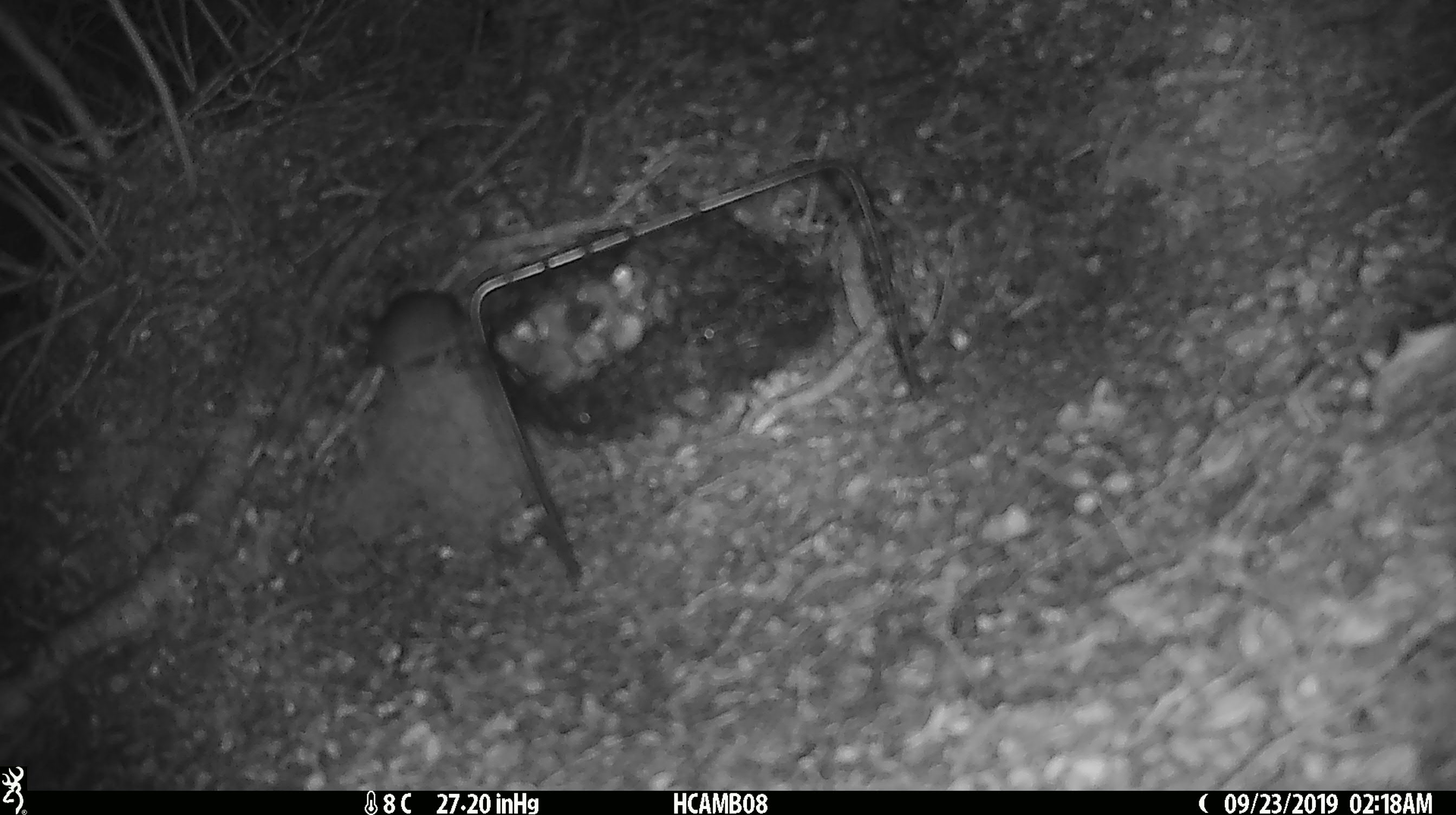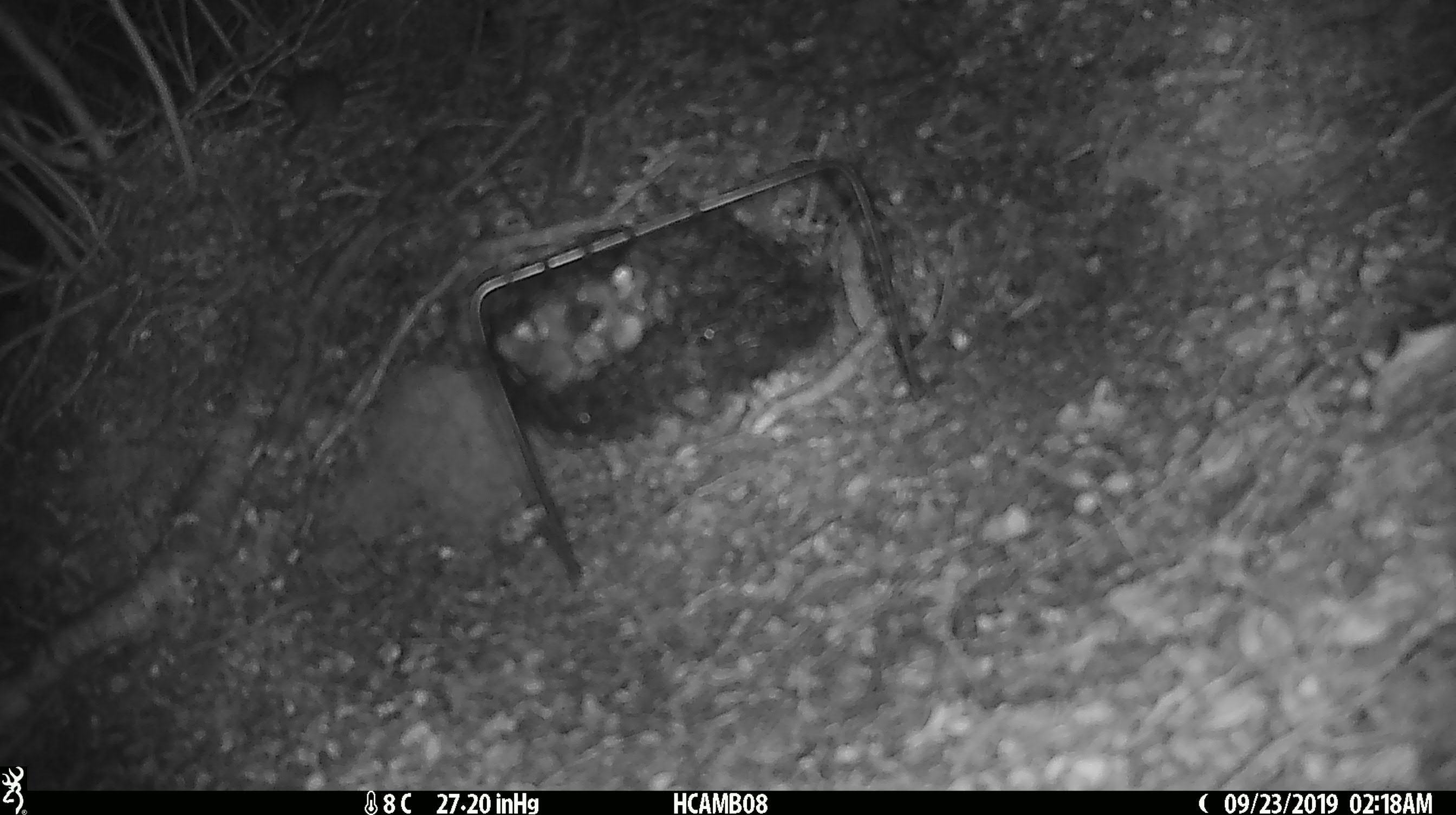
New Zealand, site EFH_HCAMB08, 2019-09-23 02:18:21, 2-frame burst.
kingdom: Animalia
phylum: Chordata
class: Mammalia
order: Rodentia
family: Muridae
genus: Mus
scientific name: Mus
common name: mouse